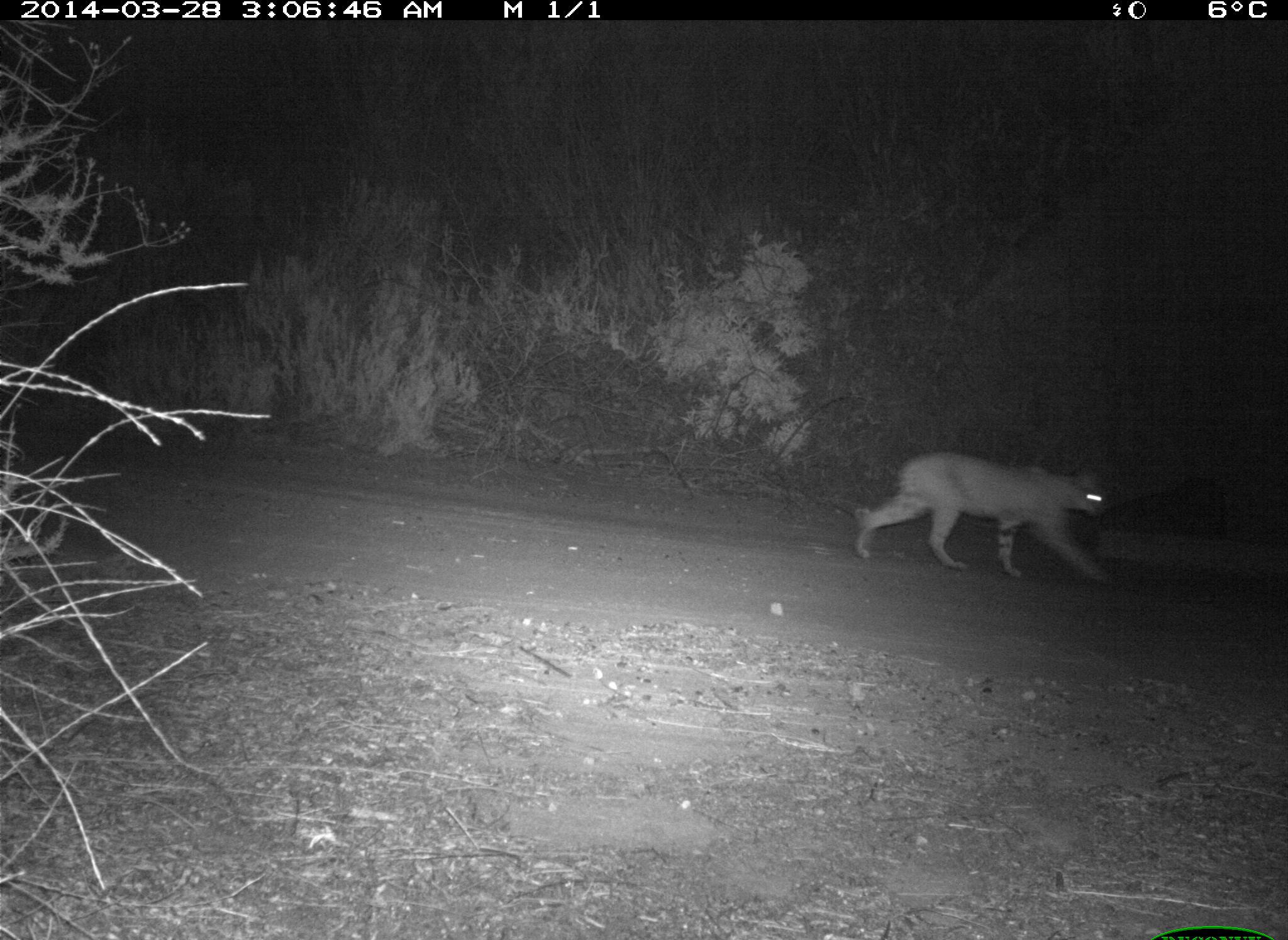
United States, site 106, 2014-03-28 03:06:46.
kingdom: Animalia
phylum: Chordata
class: Mammalia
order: Carnivora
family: Felidae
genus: Lynx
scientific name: Lynx rufus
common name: bobcat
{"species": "bobcat (Lynx rufus)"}